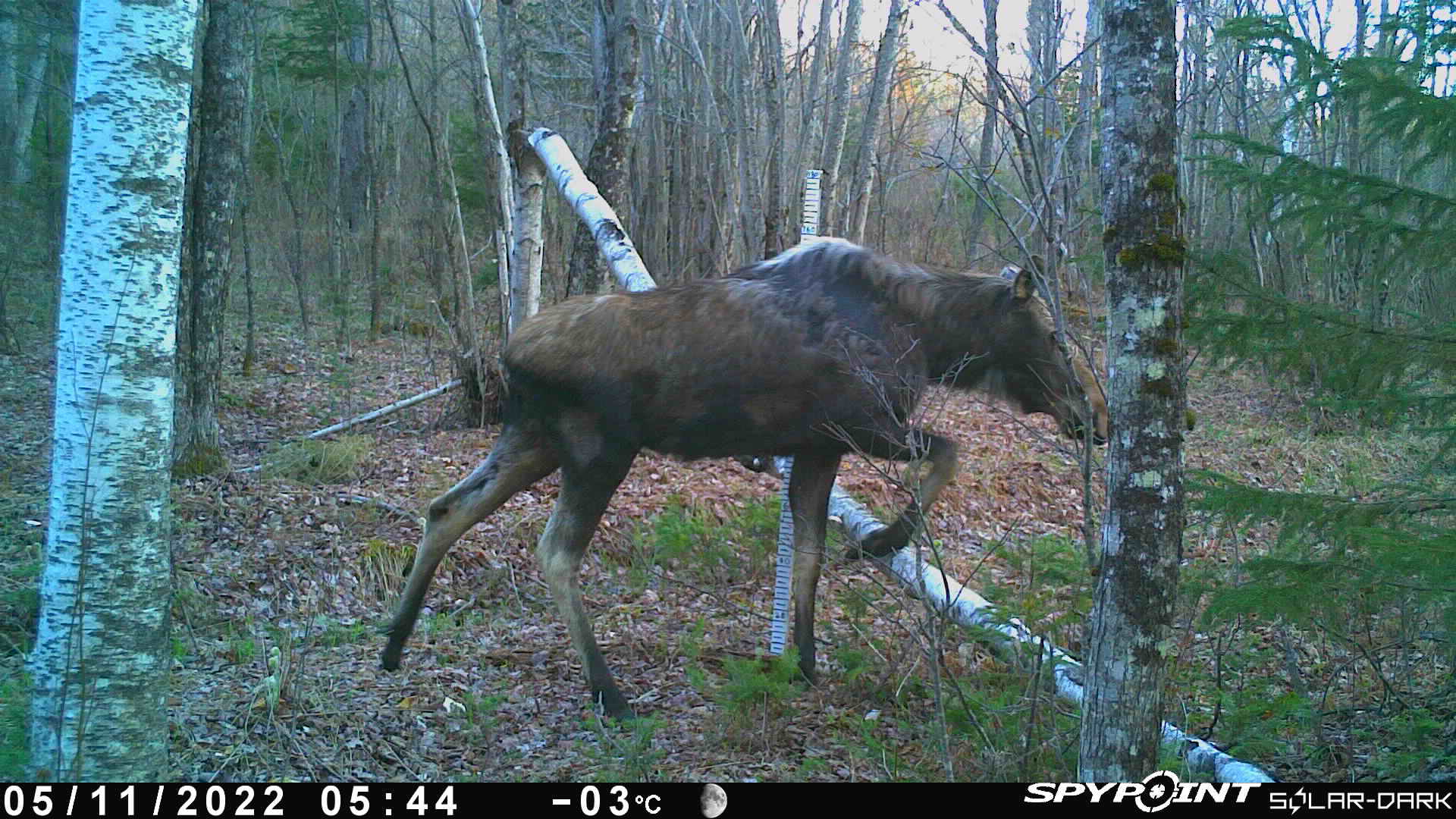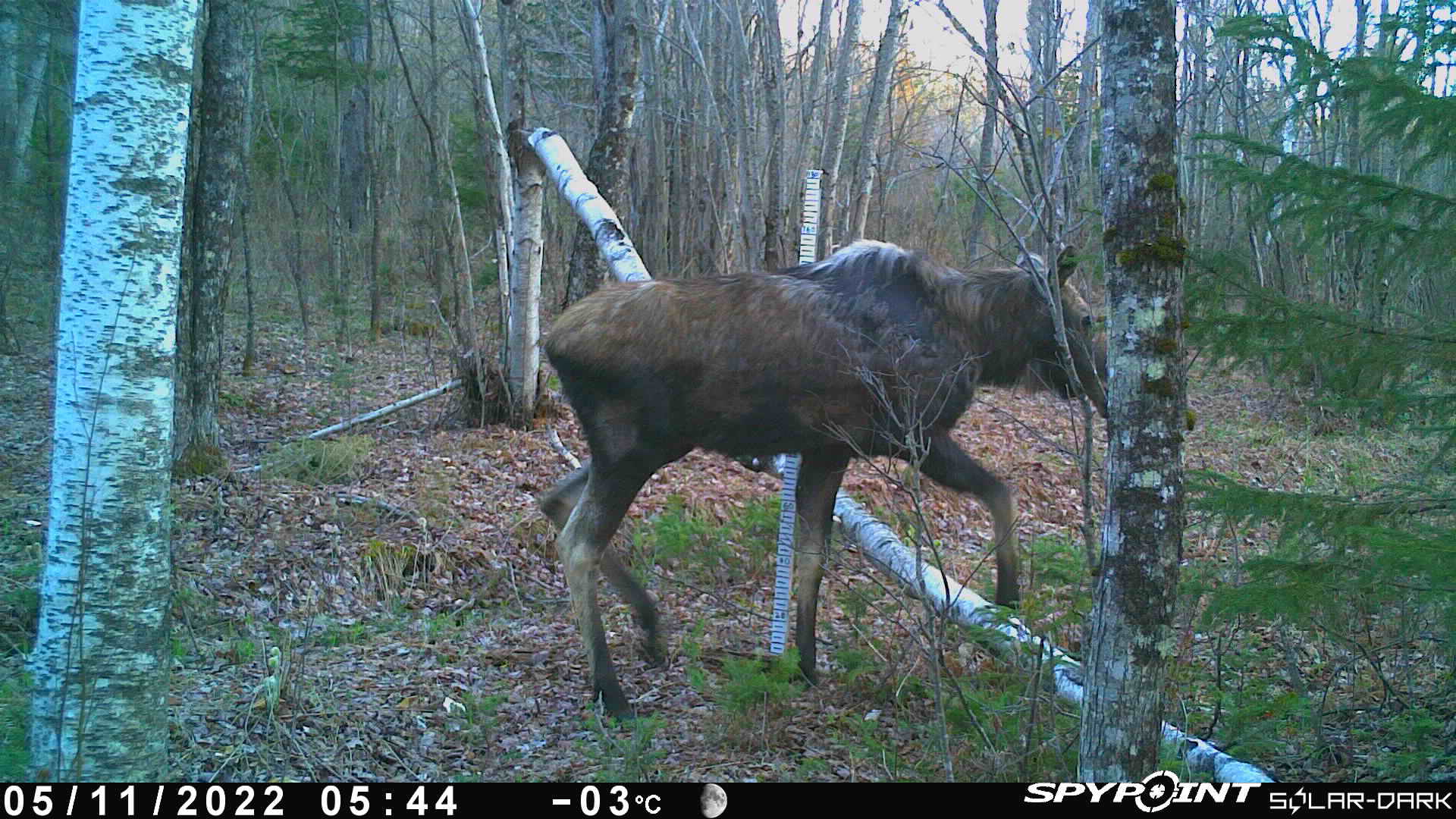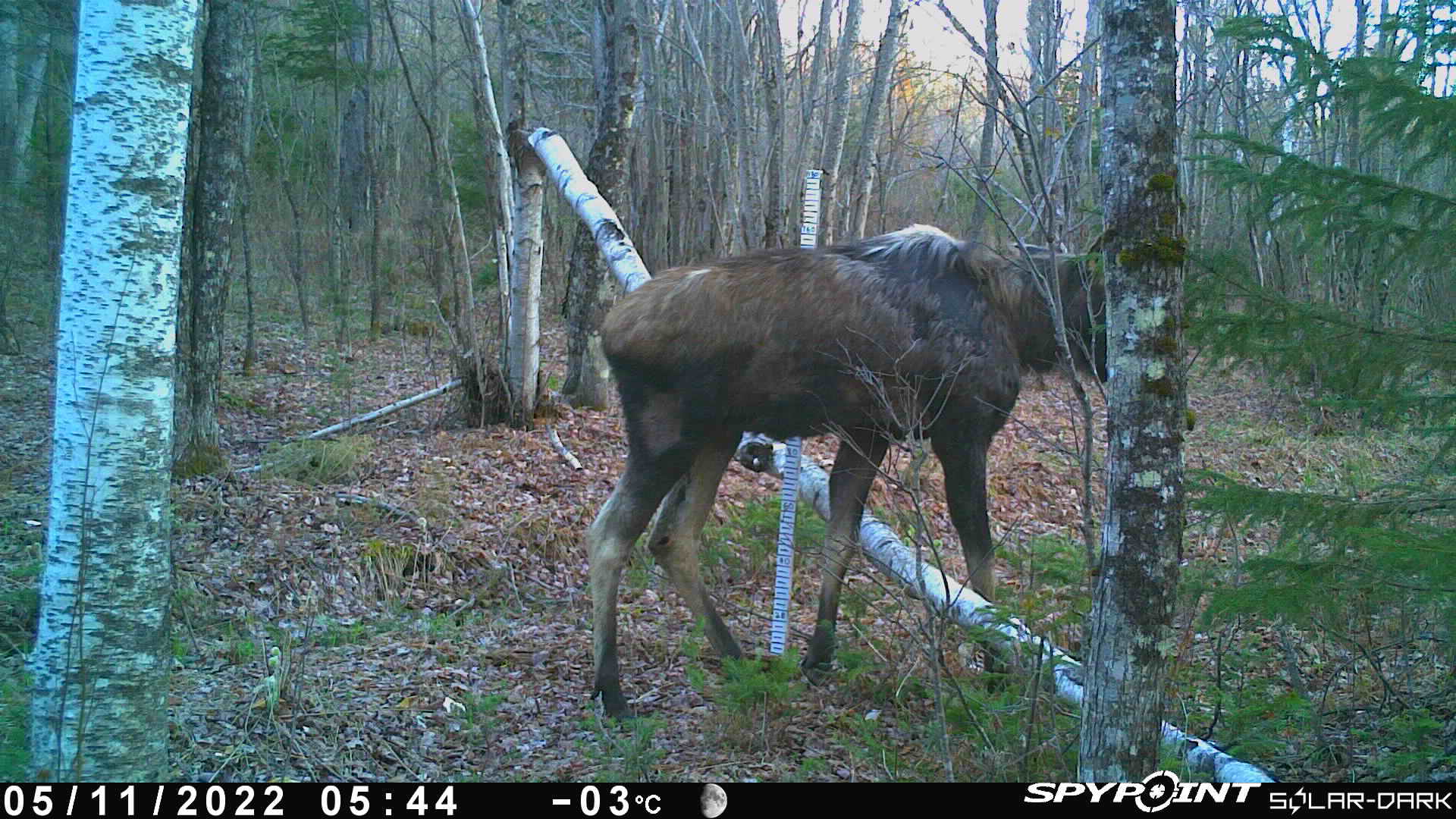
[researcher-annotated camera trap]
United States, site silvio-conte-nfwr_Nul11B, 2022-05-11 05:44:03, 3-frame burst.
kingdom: Animalia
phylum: Chordata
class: Mammalia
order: Artiodactyla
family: Cervidae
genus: Alces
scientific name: Alces alces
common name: moose